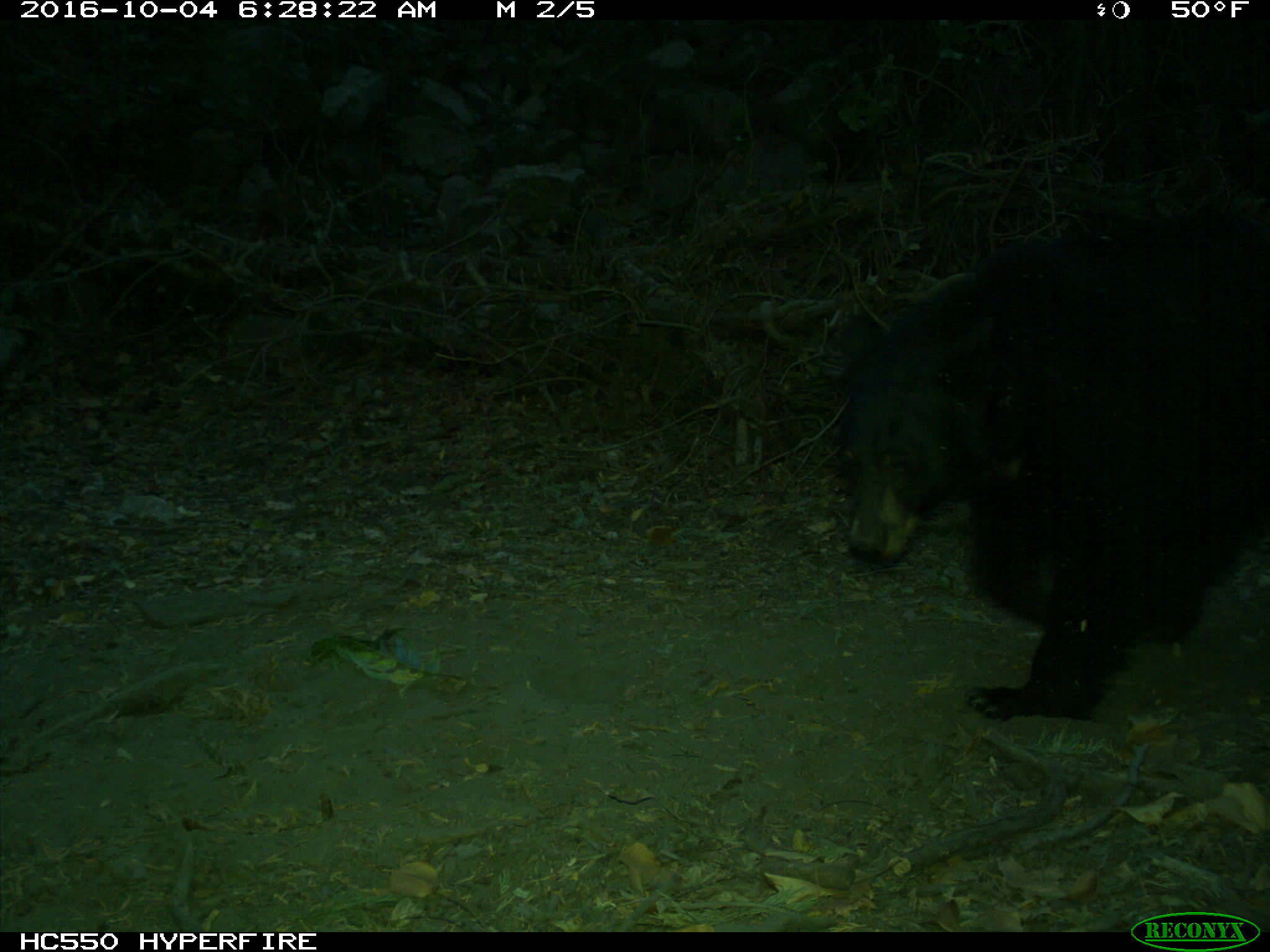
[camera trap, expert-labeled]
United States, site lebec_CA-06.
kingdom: Animalia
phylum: Chordata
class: Mammalia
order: Carnivora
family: Ursidae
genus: Ursus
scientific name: Ursus americanus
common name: american black bear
Ursus americanus (american black bear).